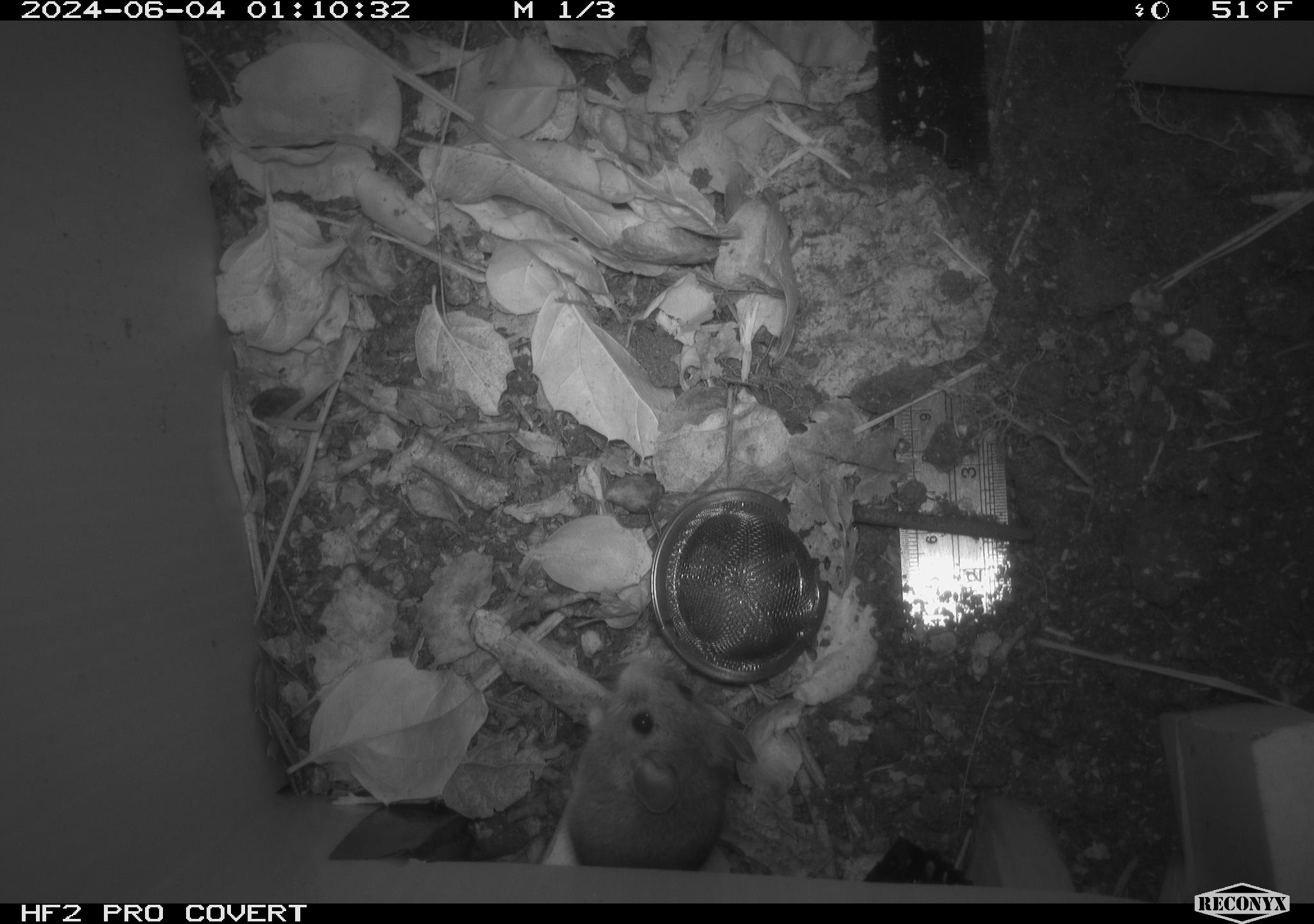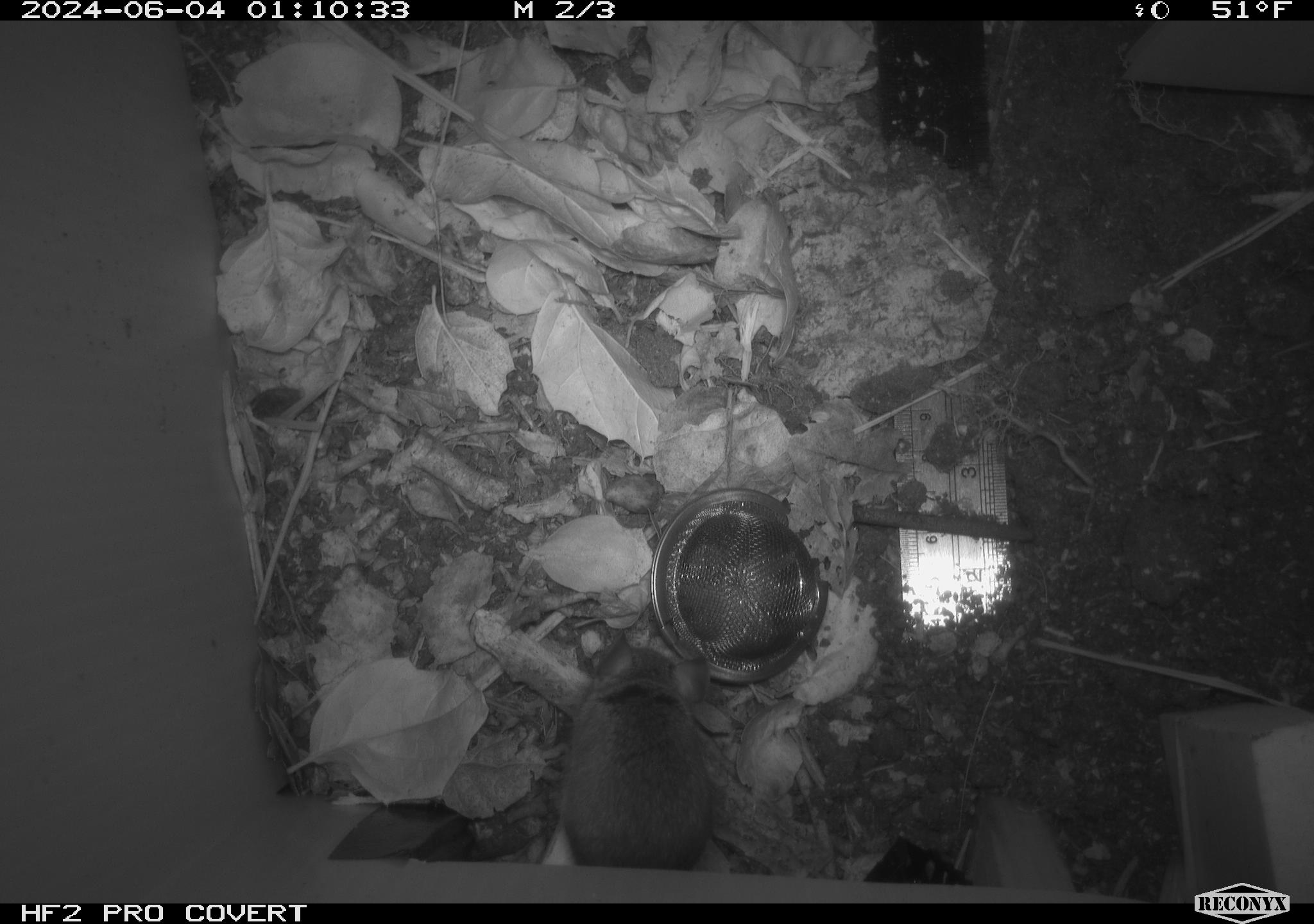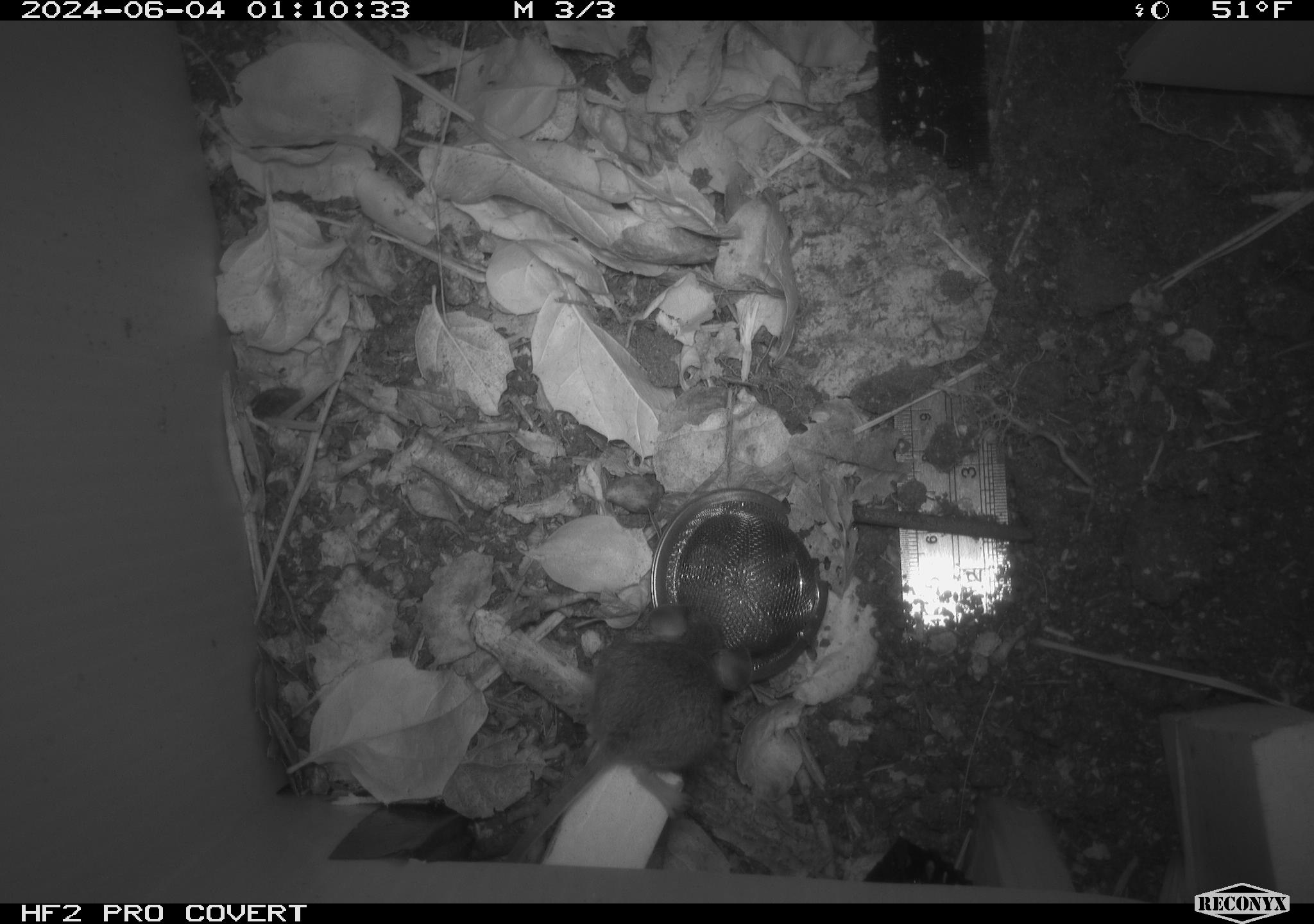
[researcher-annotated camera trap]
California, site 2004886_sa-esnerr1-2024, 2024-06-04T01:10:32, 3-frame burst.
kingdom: Animalia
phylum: Chordata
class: Mammalia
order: Rodentia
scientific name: Rodentia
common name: rodent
Rodent (Rodentia).